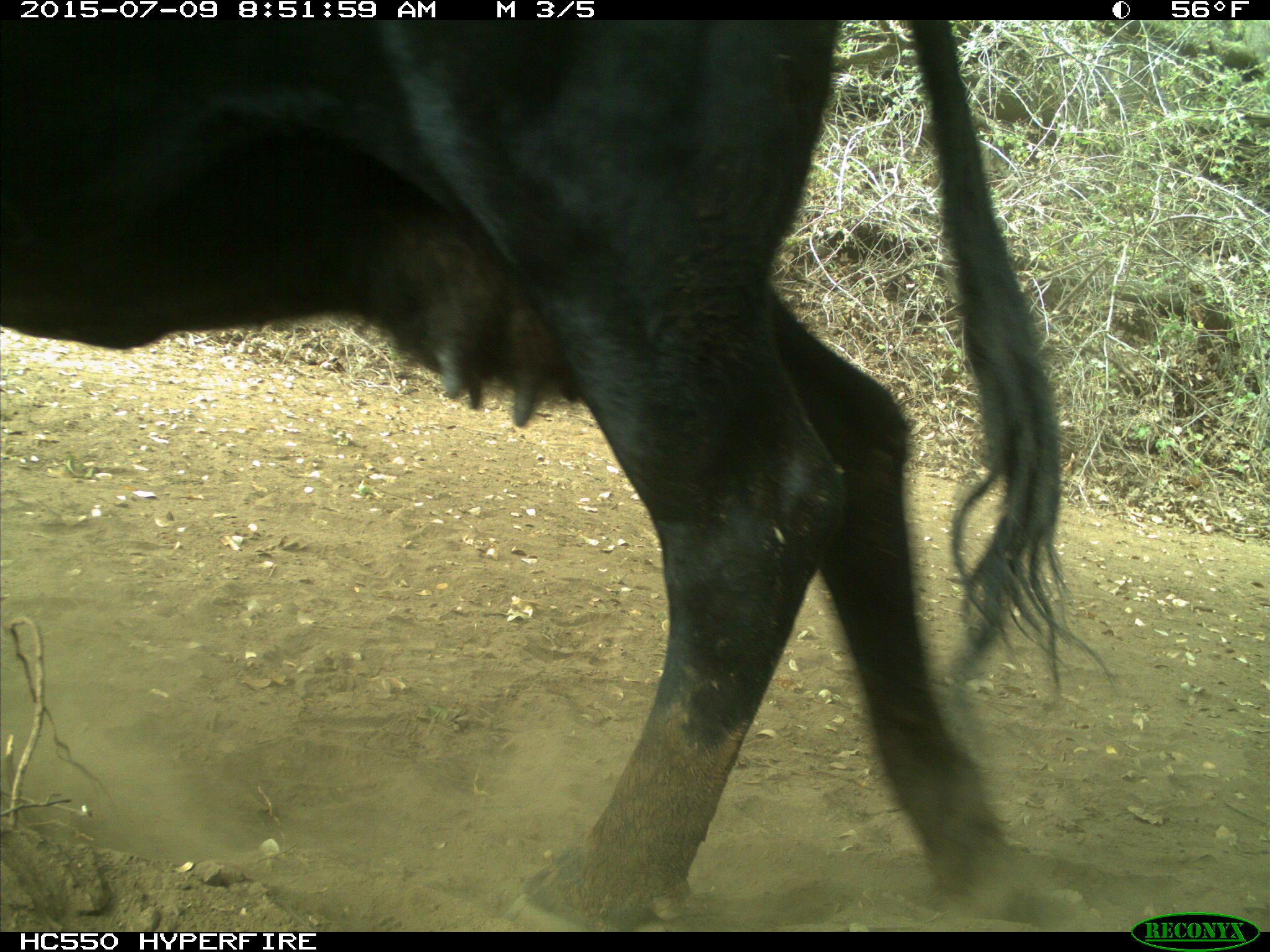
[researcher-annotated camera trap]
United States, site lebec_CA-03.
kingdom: Animalia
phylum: Chordata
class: Mammalia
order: Artiodactyla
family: Bovidae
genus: Bos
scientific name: Bos taurus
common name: domestic cow